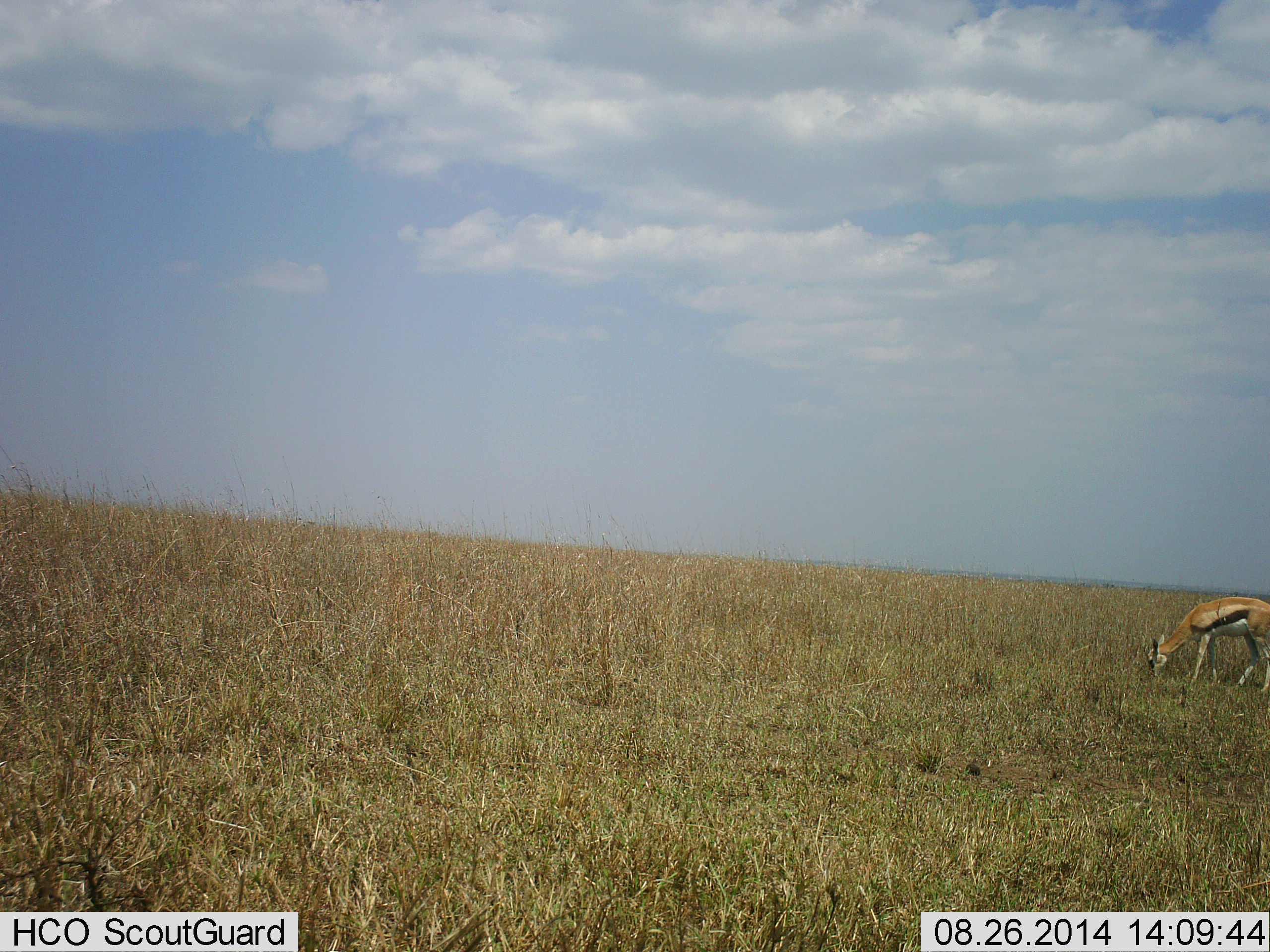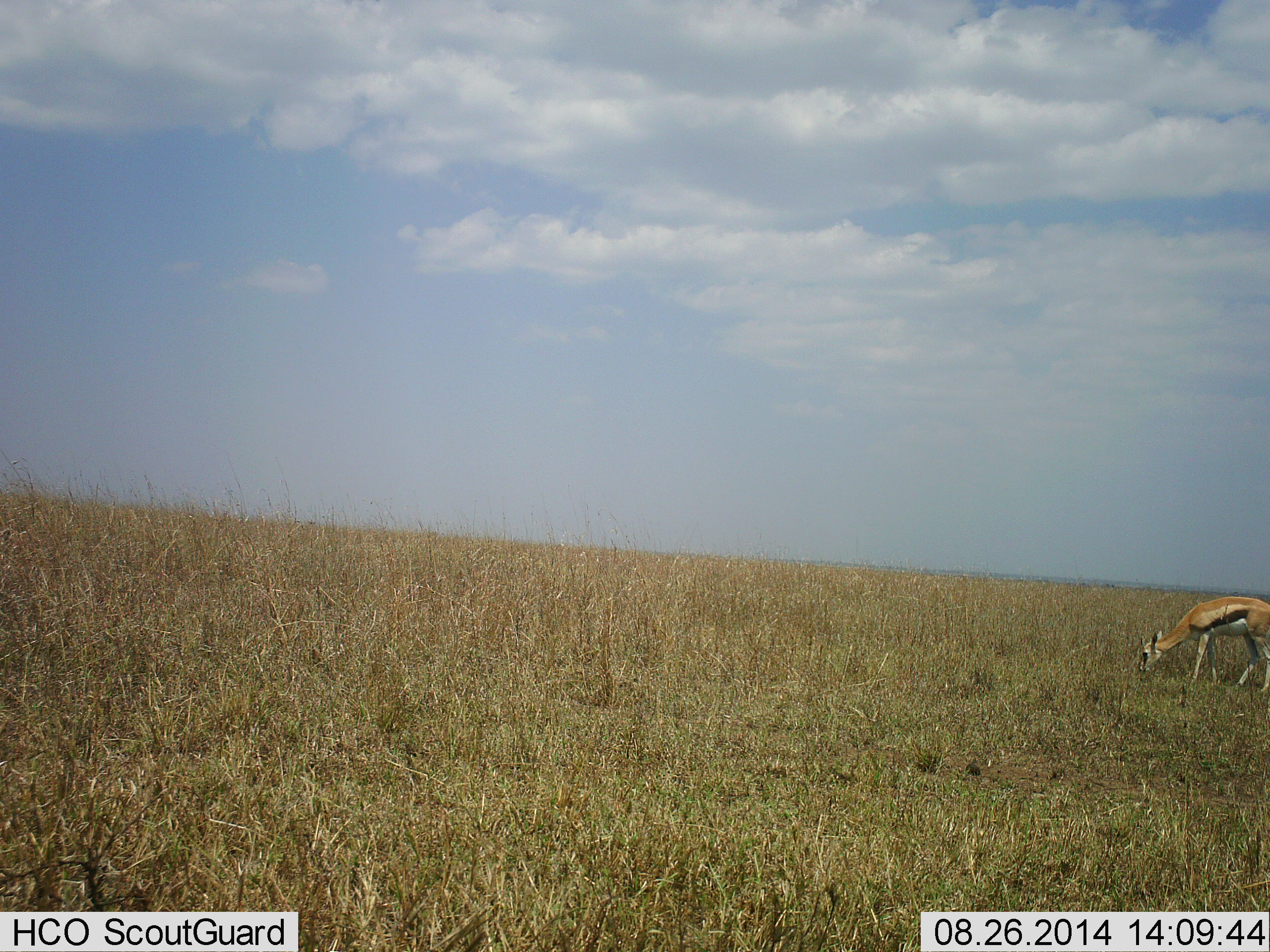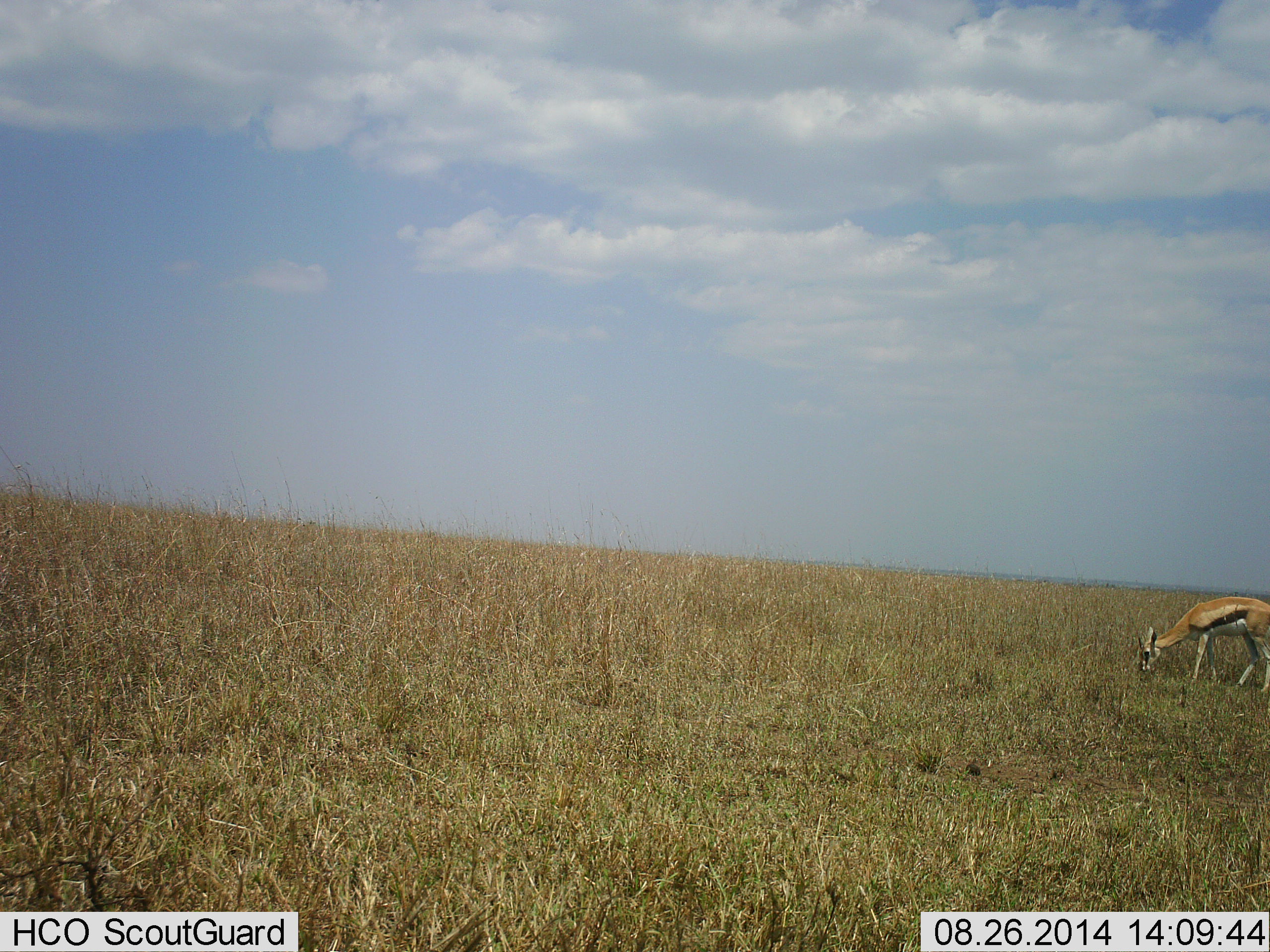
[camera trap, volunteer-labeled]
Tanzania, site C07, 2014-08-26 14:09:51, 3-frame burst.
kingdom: Animalia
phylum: Chordata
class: Mammalia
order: Artiodactyla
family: Bovidae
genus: Eudorcas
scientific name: Eudorcas thomsonii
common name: thomson's gazelle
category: gazellethomsons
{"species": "gazellethomsons (thomson's gazelle) (Eudorcas thomsonii)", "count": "1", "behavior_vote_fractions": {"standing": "40%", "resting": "0%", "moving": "0%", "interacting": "0%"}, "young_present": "0%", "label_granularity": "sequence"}